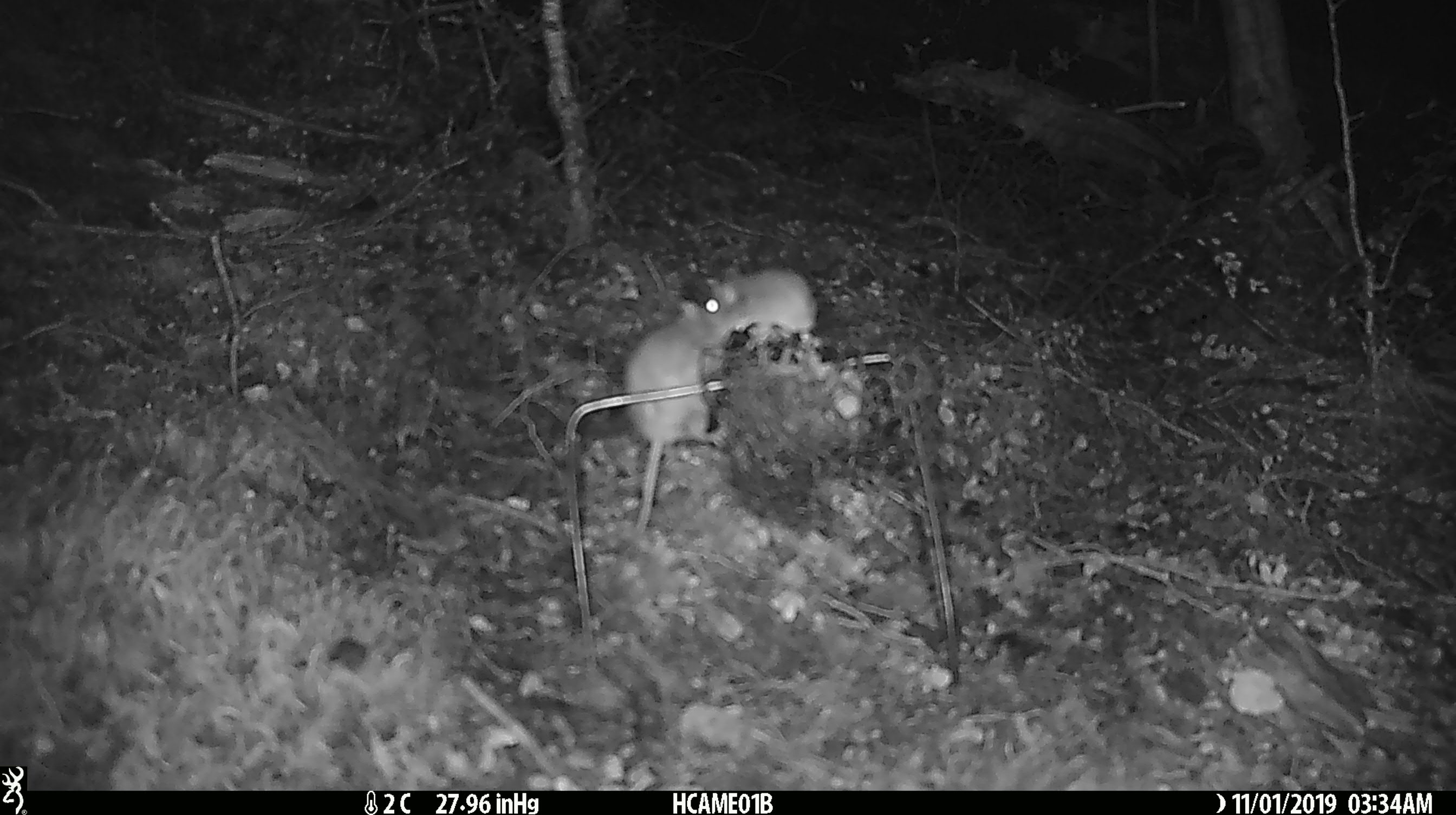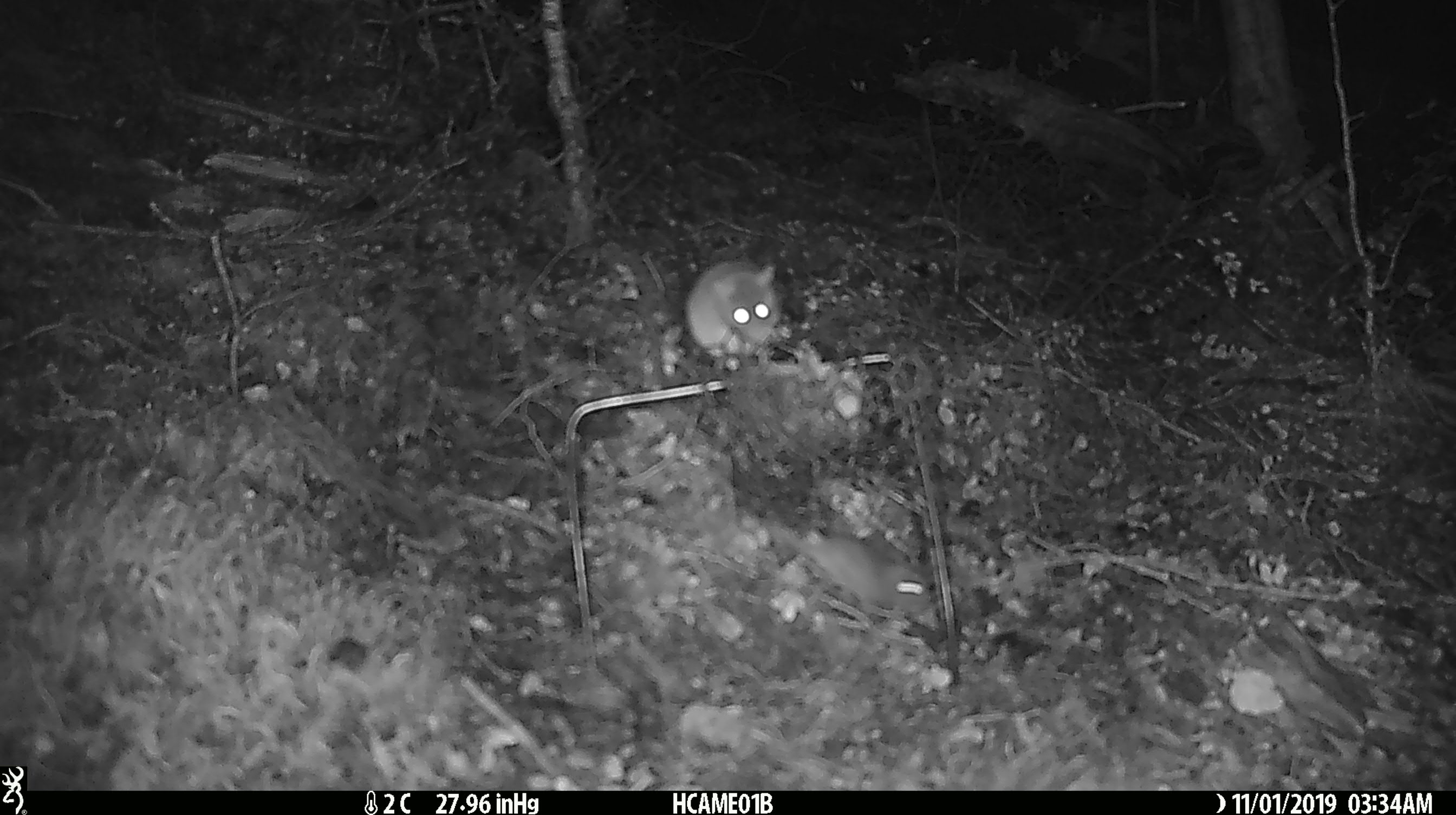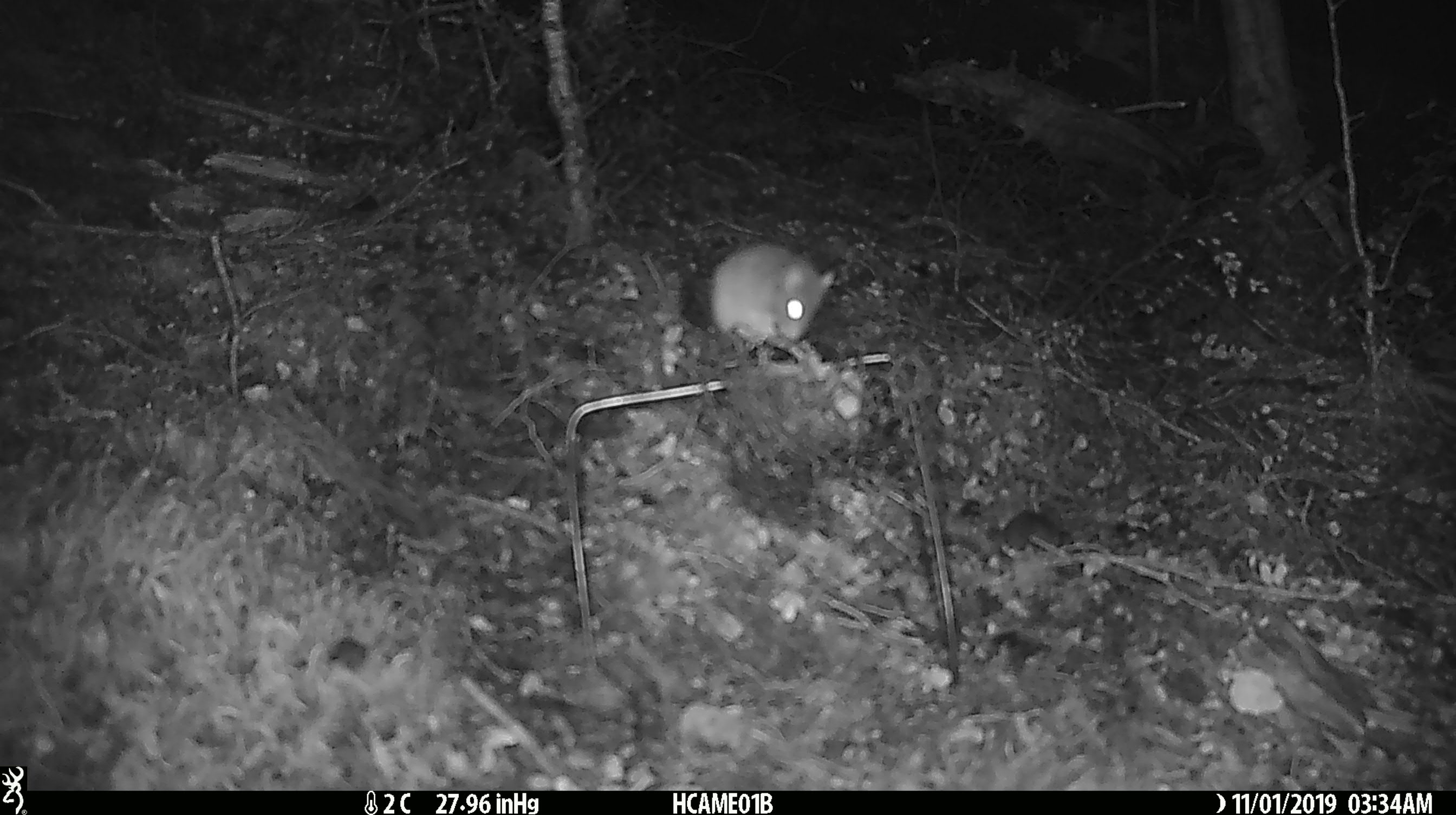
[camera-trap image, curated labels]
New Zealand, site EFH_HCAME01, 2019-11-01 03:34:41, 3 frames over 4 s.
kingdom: Animalia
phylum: Chordata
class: Mammalia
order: Rodentia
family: Muridae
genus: Mus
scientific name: Mus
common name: mouse